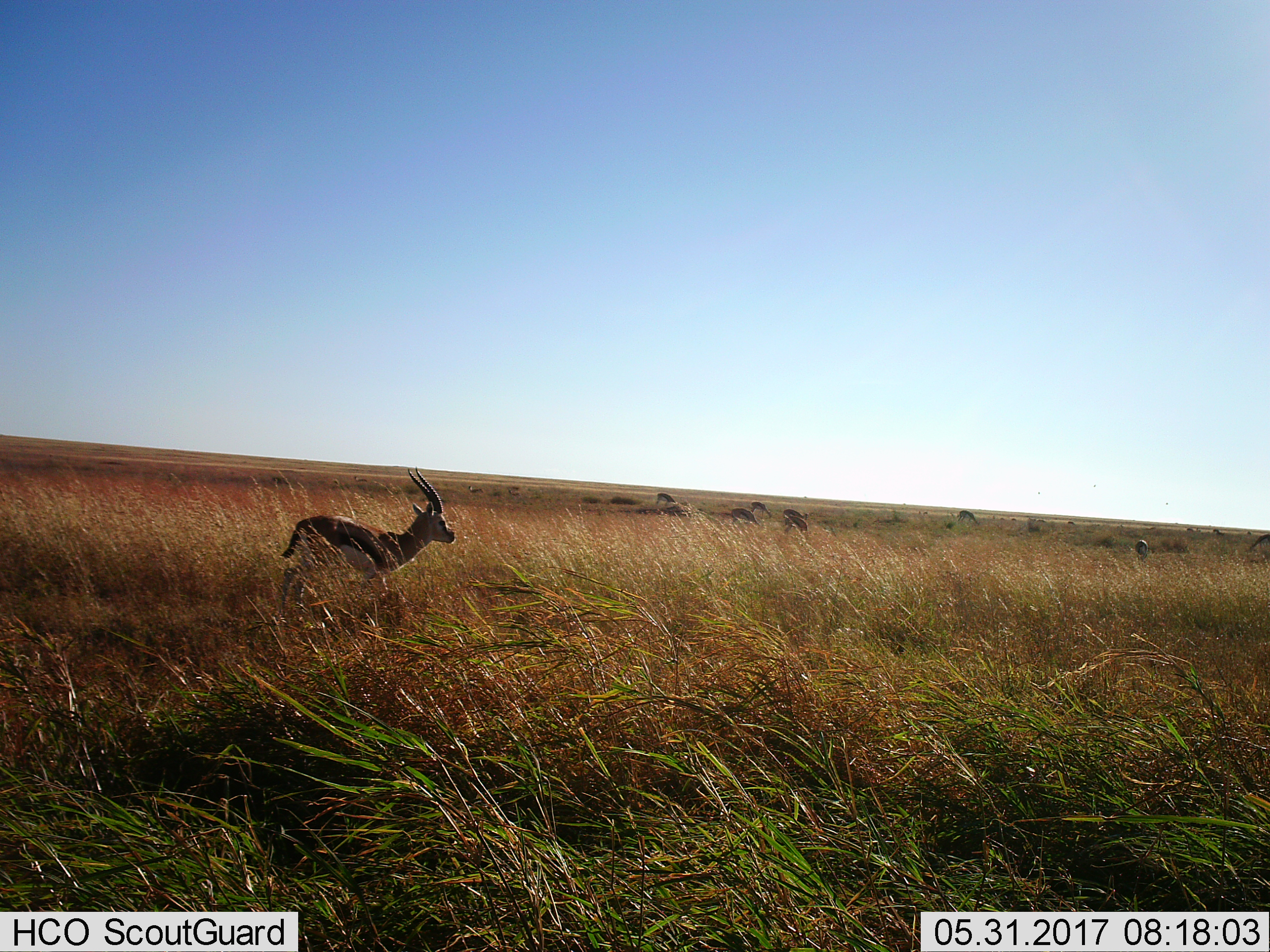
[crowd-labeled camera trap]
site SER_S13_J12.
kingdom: Animalia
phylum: Chordata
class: Mammalia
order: Artiodactyla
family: Bovidae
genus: Eudorcas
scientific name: Eudorcas thomsonii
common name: thomson's gazelle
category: gazellethomsons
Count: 11-50.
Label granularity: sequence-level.